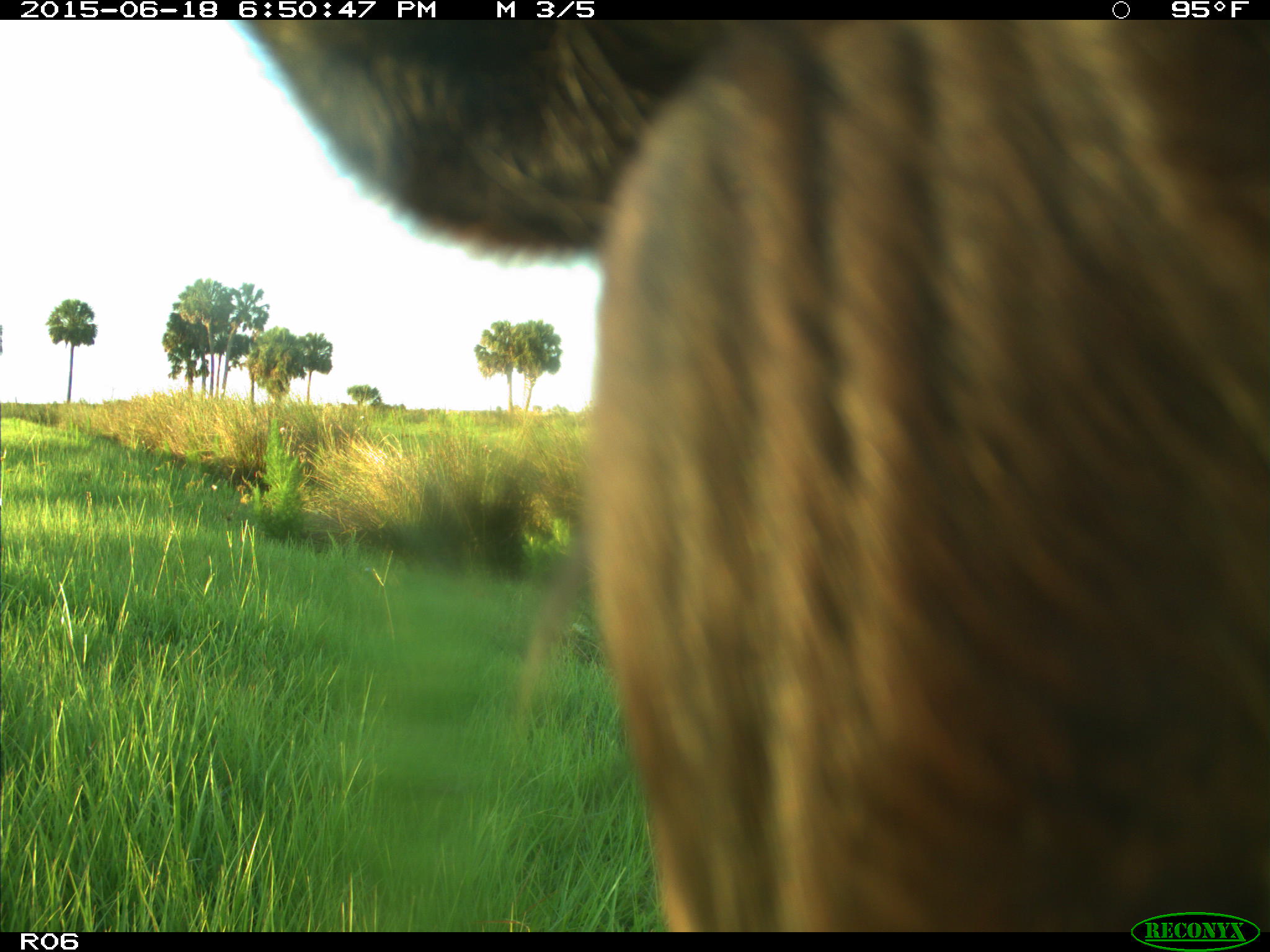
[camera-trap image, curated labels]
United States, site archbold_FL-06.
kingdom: Animalia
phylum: Chordata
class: Mammalia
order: Artiodactyla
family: Bovidae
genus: Bos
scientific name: Bos taurus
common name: domestic cow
Bos taurus (domestic cow).